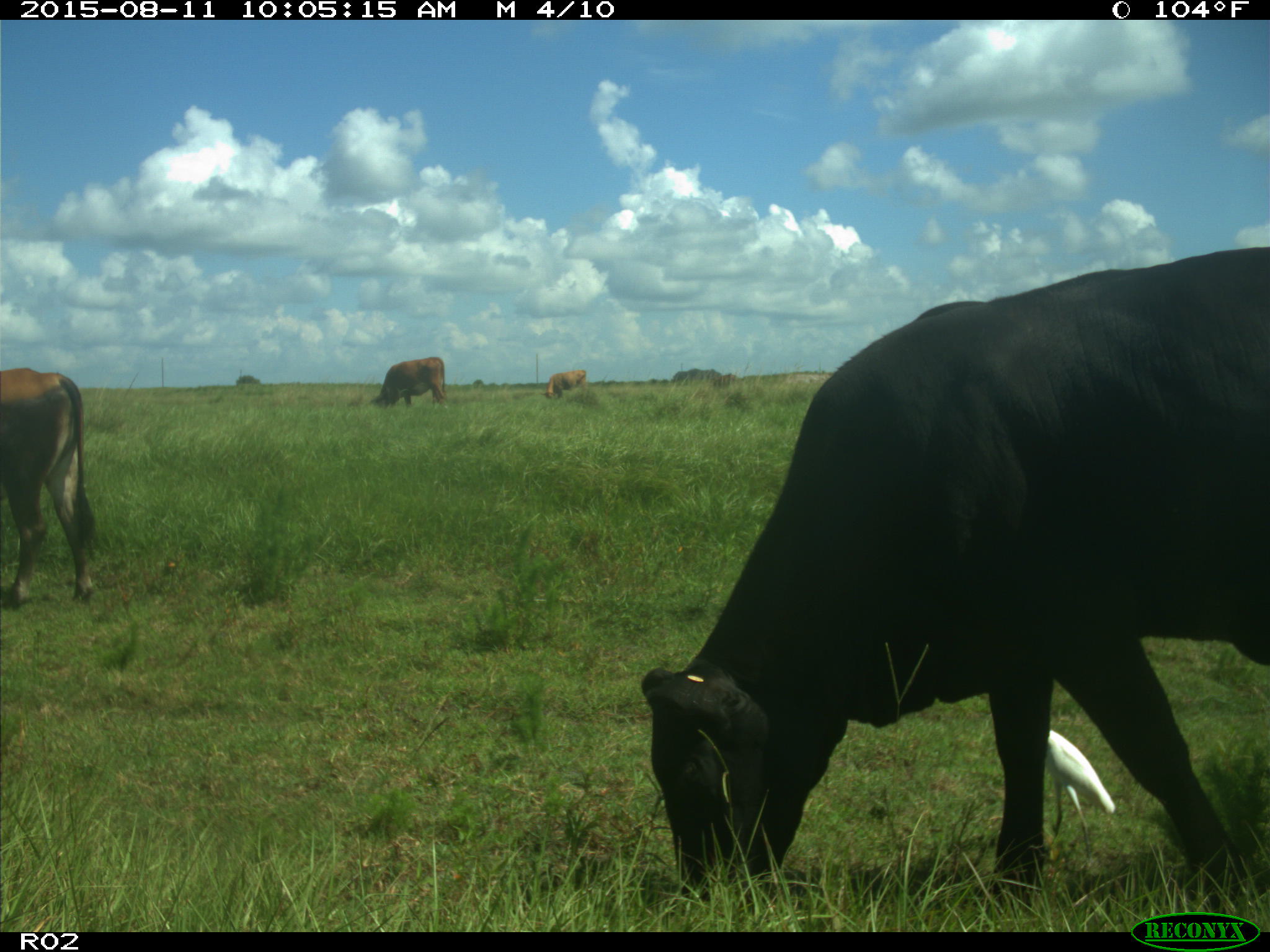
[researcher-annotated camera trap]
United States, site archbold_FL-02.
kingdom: Animalia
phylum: Chordata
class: Mammalia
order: Artiodactyla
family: Bovidae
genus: Bos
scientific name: Bos taurus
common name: domestic cow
Bos taurus (domestic cow).